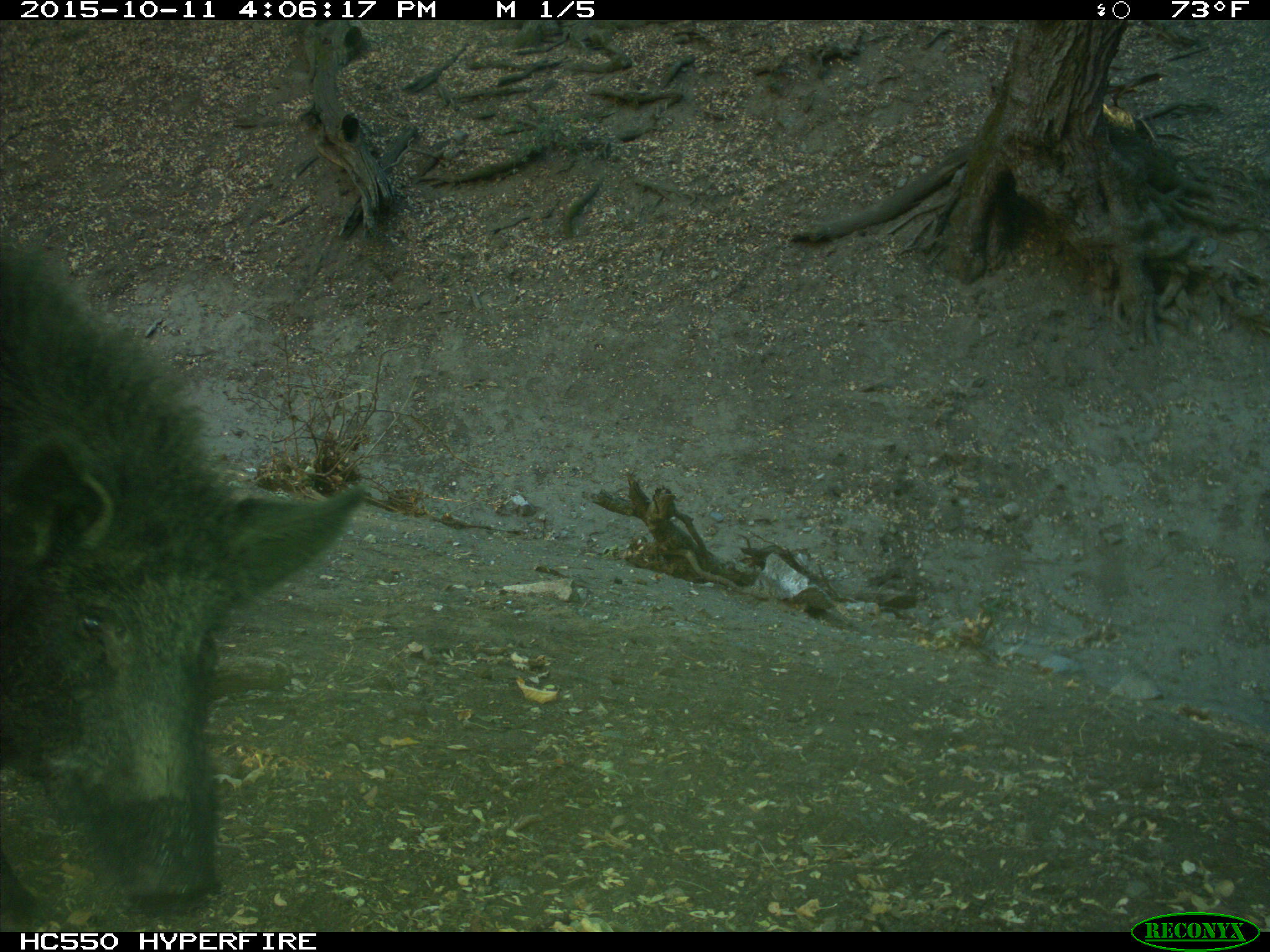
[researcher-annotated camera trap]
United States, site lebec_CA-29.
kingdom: Animalia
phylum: Chordata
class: Mammalia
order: Artiodactyla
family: Suidae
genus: Sus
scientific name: Sus scrofa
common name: wild boar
Sus scrofa (wild boar).